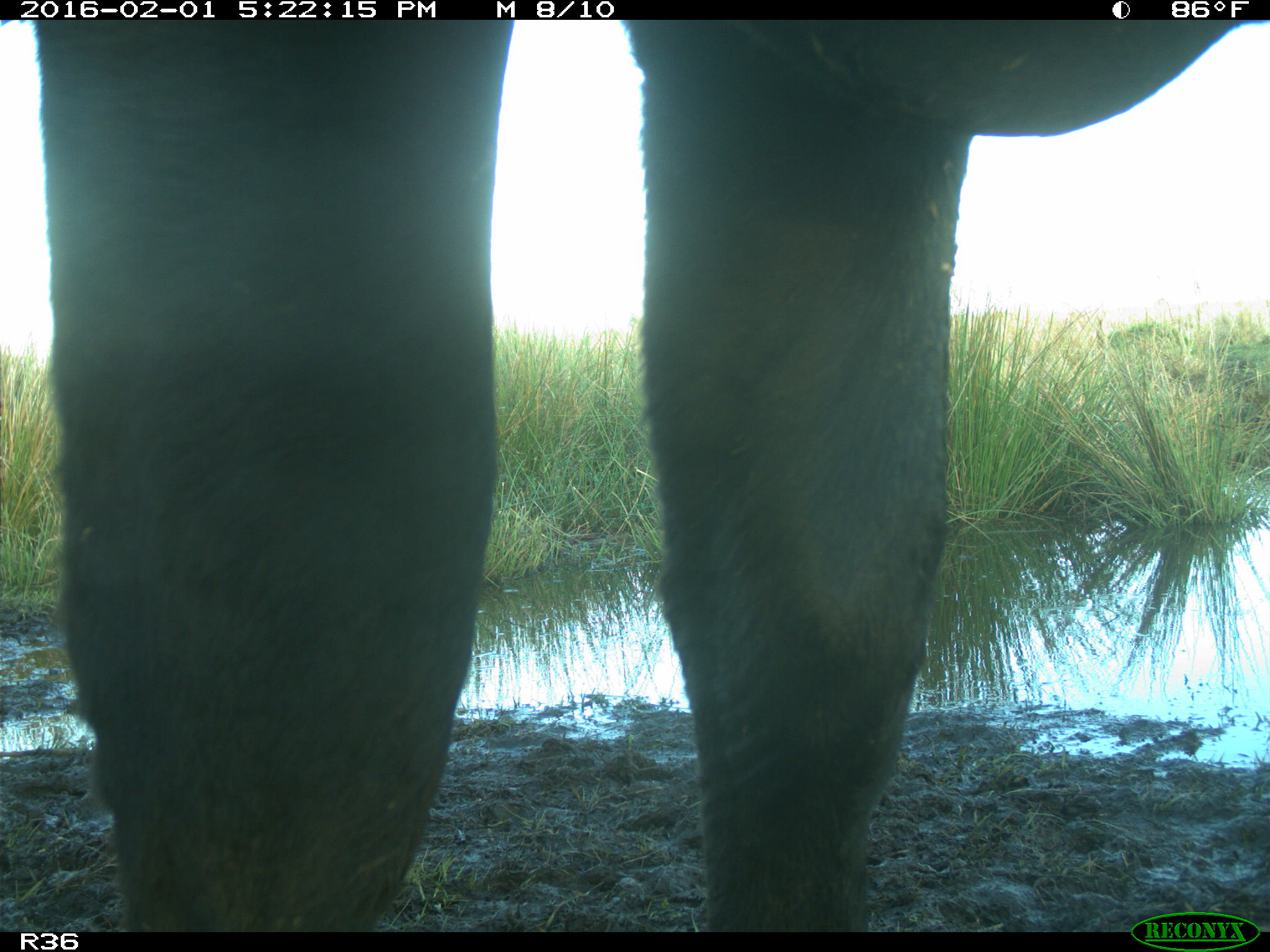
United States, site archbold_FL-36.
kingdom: Animalia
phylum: Chordata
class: Mammalia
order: Artiodactyla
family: Bovidae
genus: Bos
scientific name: Bos taurus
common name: domestic cow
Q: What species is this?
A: Bos taurus (domestic cow).